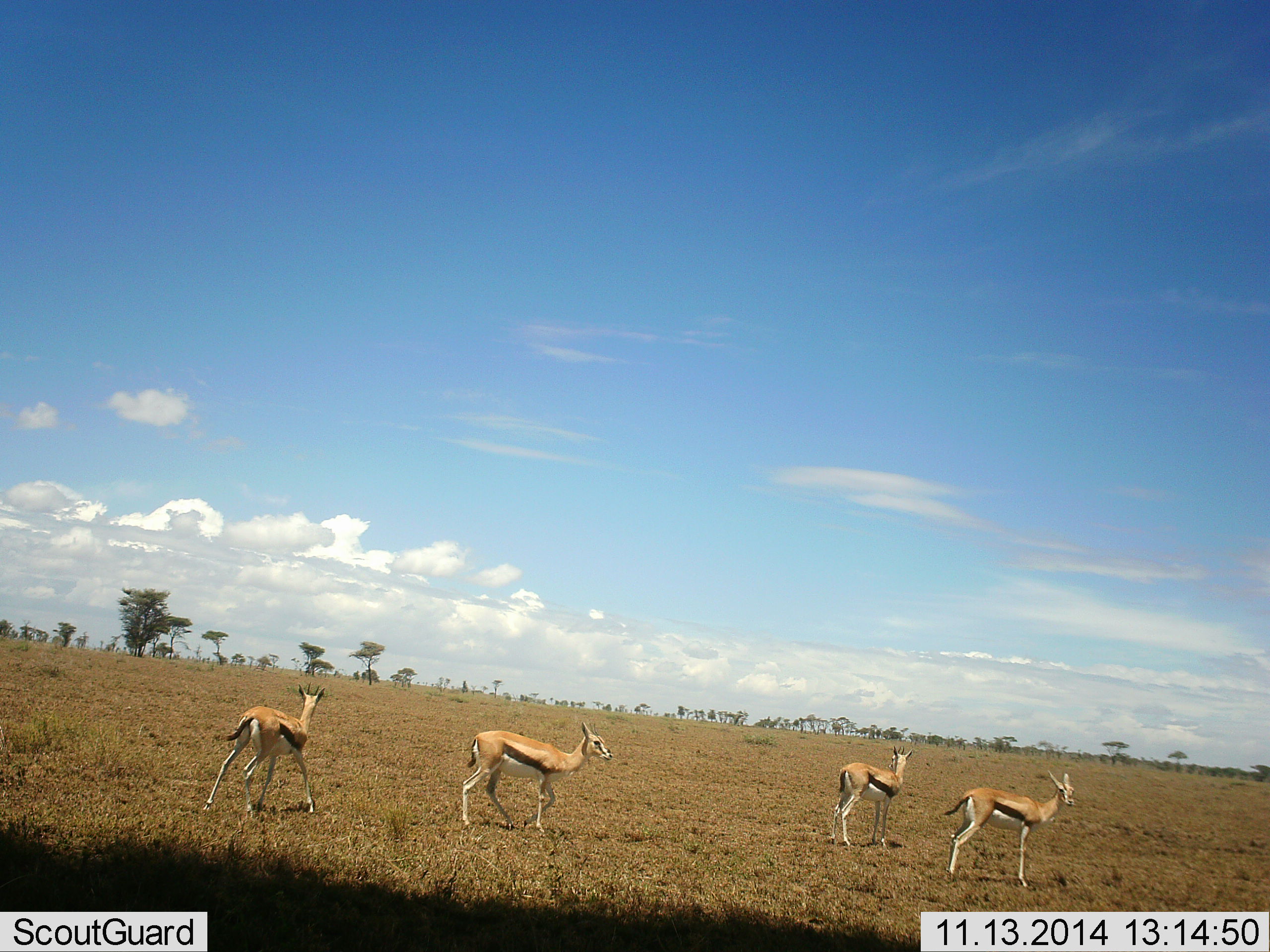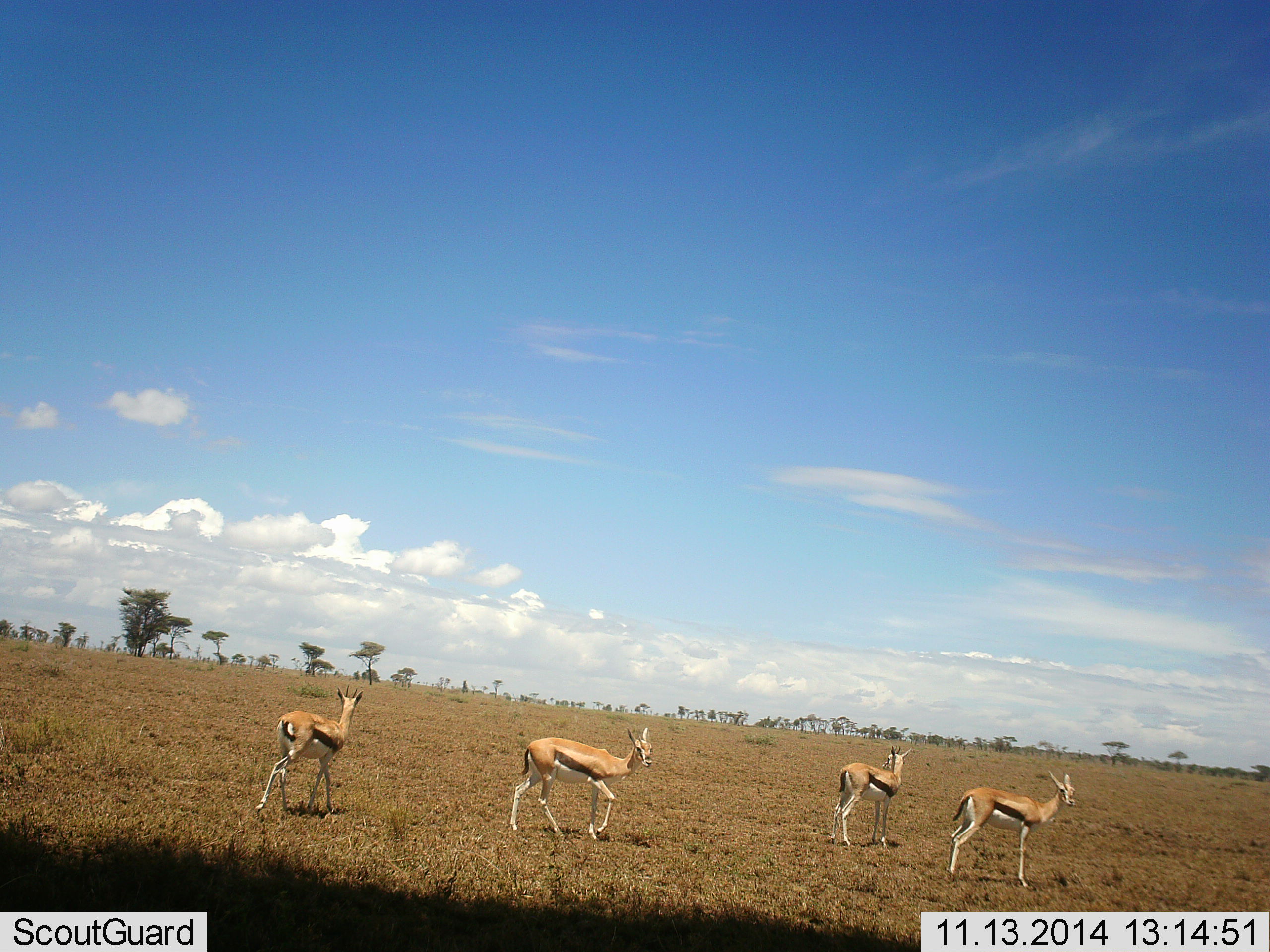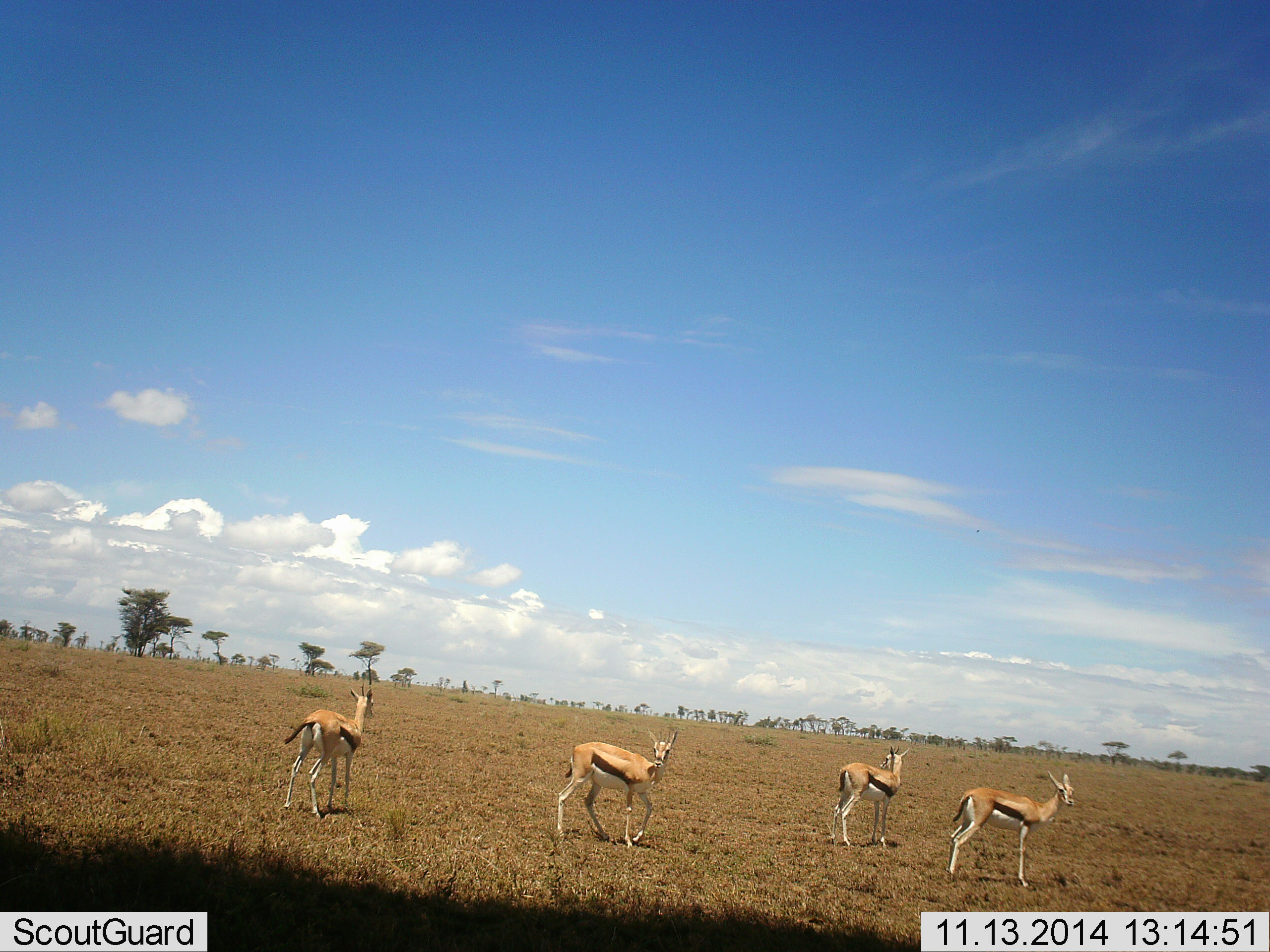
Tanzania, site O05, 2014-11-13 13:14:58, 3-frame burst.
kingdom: Animalia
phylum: Chordata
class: Mammalia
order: Artiodactyla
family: Bovidae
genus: Eudorcas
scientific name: Eudorcas thomsonii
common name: thomson's gazelle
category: gazellethomsons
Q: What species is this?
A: Gazellethomsons (thomson's gazelle) (Eudorcas thomsonii).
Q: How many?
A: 4.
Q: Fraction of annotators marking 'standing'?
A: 60%.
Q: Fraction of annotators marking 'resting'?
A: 0%.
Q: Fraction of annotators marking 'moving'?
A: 80%.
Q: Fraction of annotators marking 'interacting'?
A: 0%.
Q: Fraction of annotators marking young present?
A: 0%.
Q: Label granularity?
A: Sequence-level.